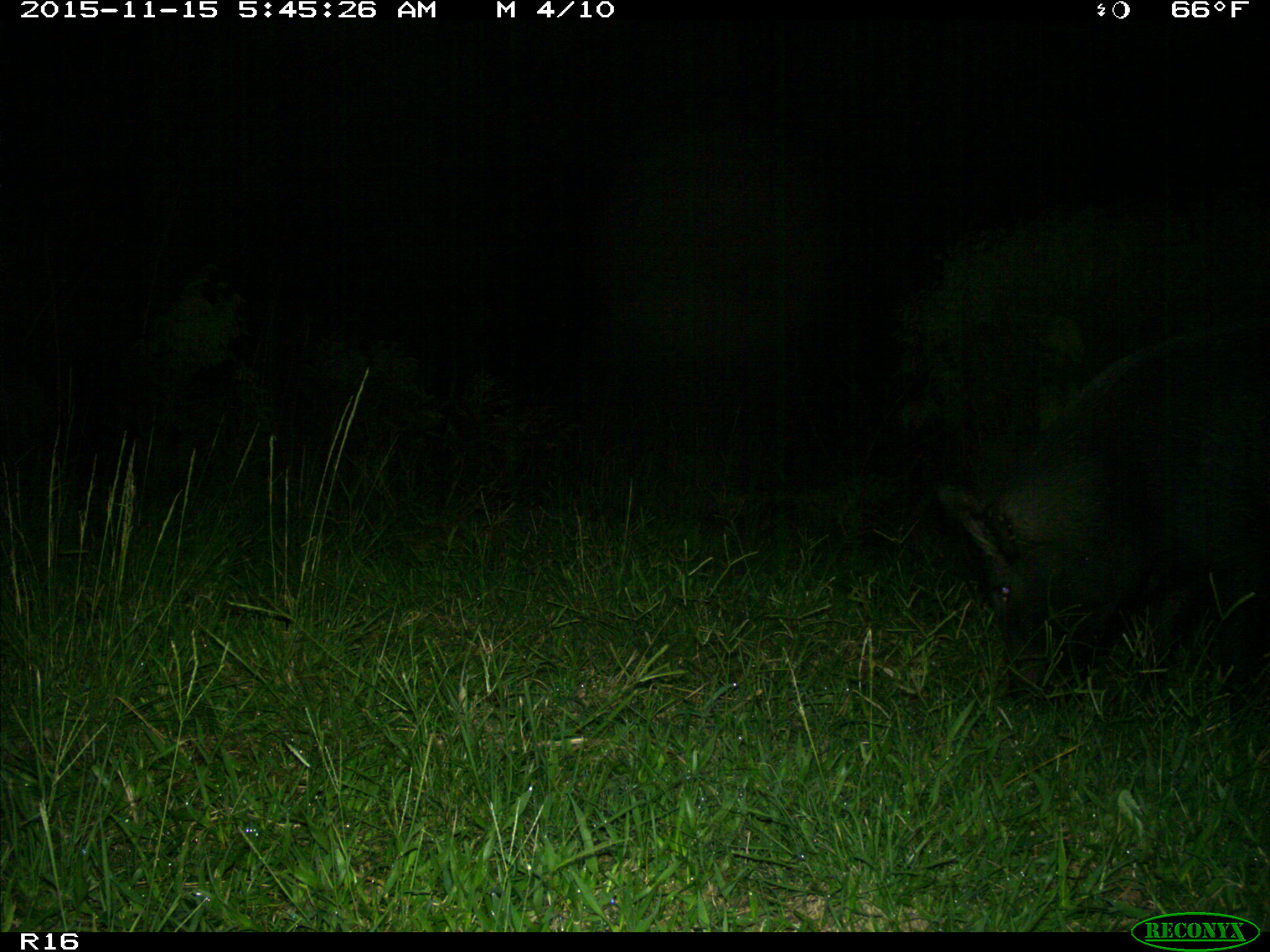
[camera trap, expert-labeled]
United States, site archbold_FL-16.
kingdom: Animalia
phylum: Chordata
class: Mammalia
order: Artiodactyla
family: Suidae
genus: Sus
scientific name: Sus scrofa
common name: wild boar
Sus scrofa (wild boar).